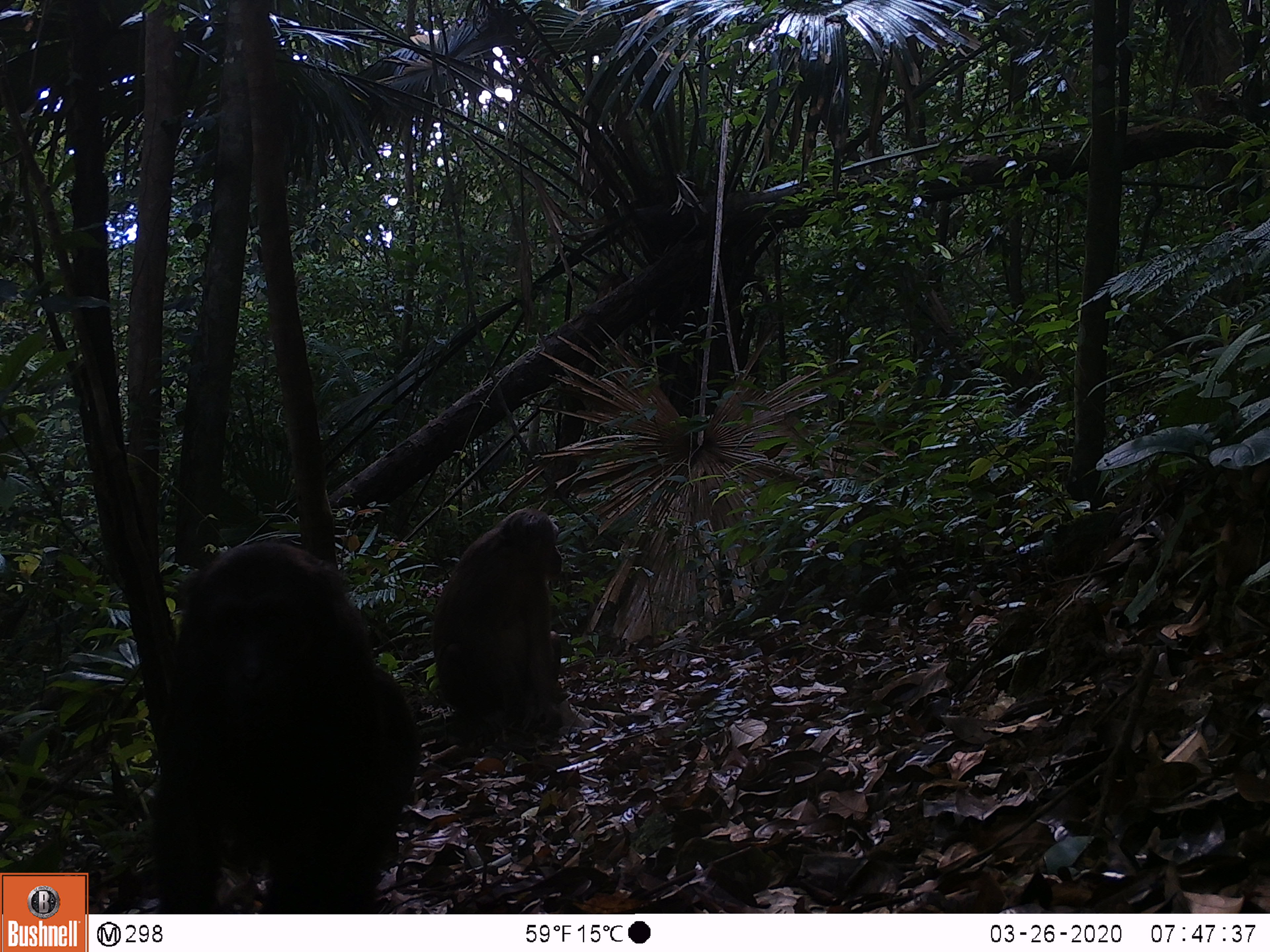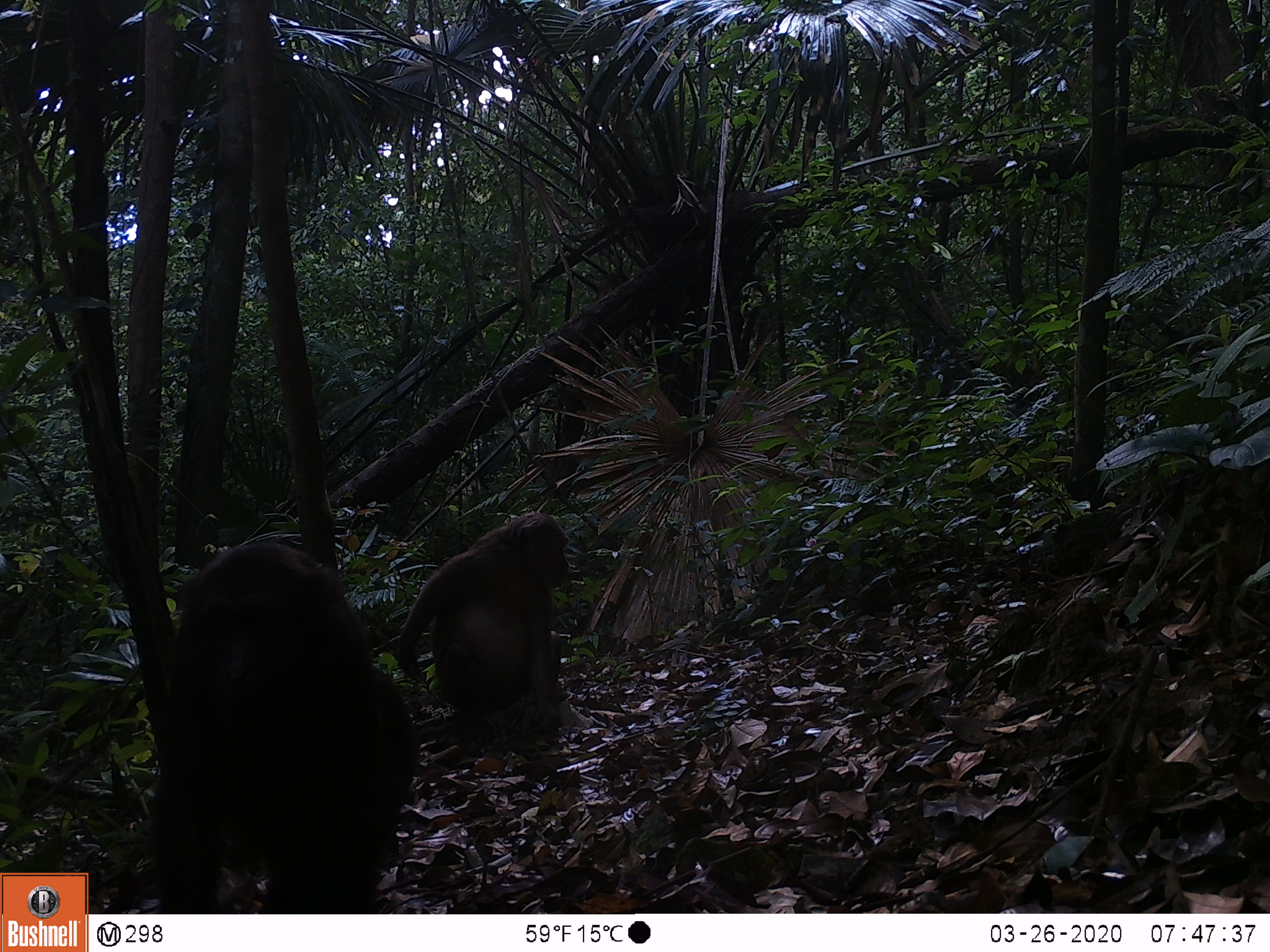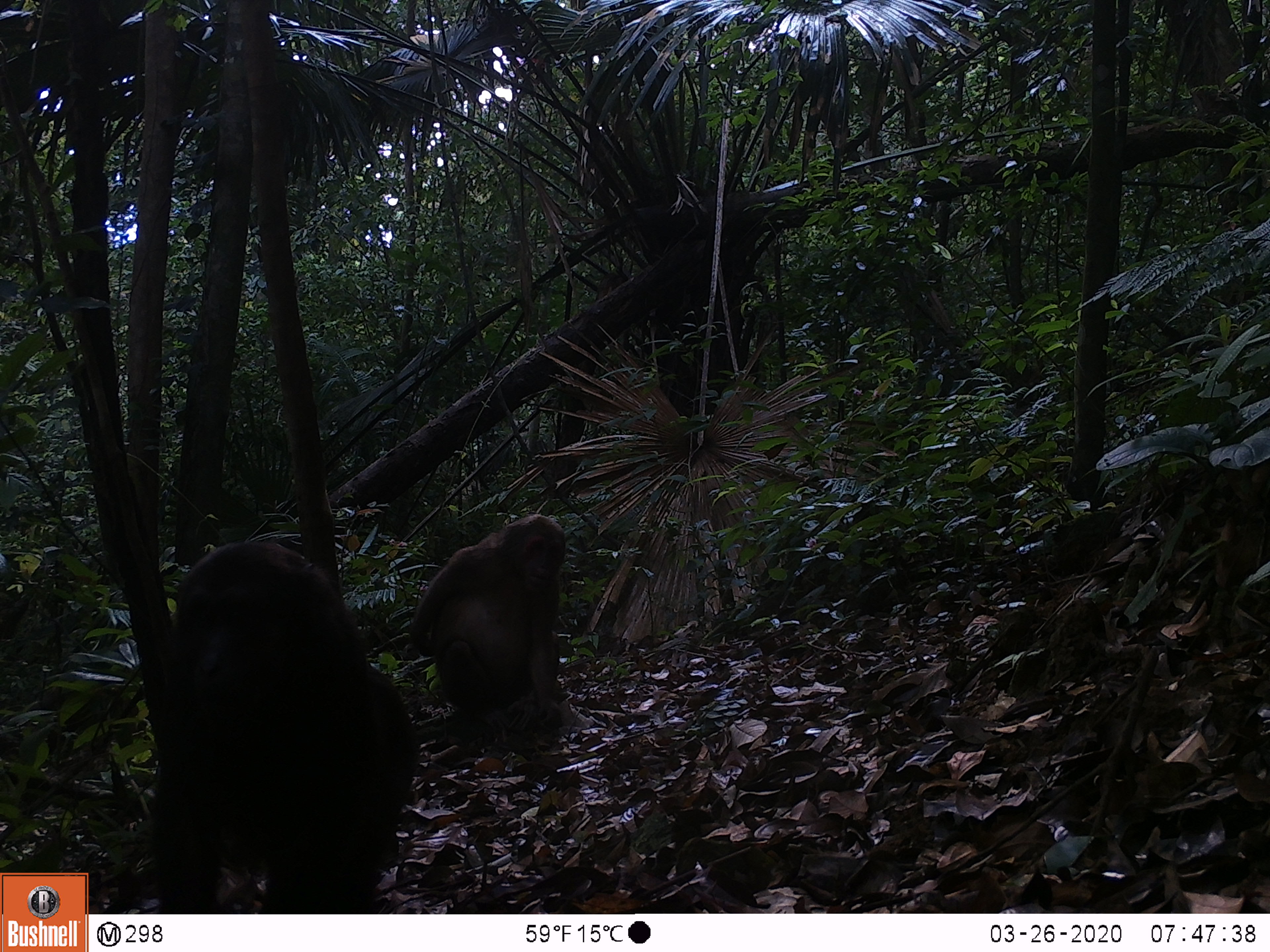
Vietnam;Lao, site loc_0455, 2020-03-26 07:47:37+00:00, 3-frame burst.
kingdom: Animalia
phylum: Chordata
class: Mammalia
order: Primates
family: Cercopithecidae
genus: Macaca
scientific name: Macaca arctoides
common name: stump-tailed macaque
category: stump tailed macaque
Stump tailed macaque (stump-tailed macaque) (Macaca arctoides). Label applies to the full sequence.